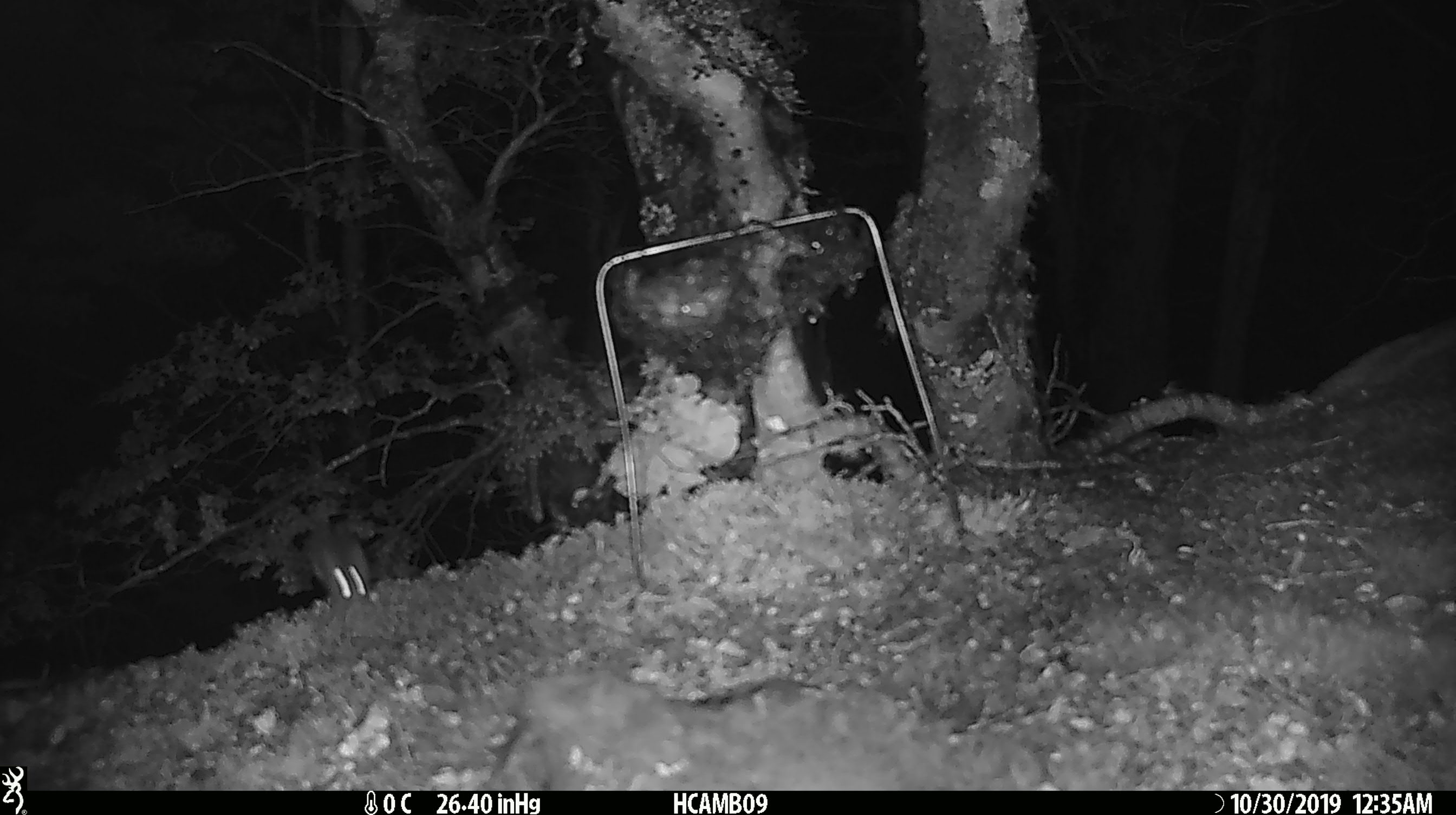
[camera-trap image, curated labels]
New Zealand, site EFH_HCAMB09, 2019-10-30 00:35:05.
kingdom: Animalia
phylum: Chordata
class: Mammalia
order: Rodentia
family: Muridae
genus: Mus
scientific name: Mus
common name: mouse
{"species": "mouse (Mus)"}